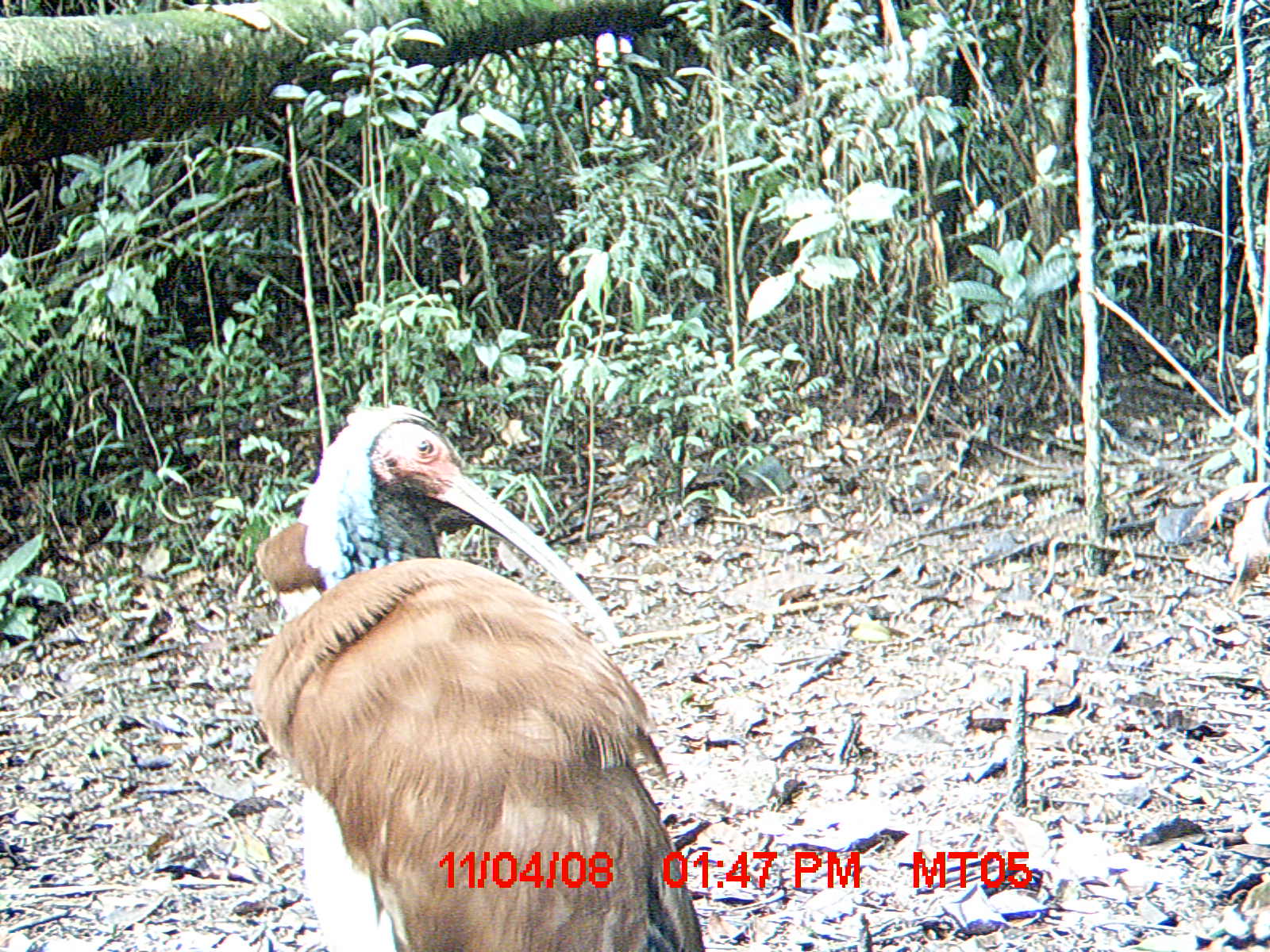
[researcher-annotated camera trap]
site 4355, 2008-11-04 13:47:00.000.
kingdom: Animalia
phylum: Chordata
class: Aves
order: Cuculiformes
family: Cuculidae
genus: Coua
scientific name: Coua serriana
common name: red-breasted coua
Coua serriana (red-breasted coua), count 2.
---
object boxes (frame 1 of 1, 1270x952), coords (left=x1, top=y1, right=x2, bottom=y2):
coua serriana: (left=249, top=399, right=707, bottom=952)